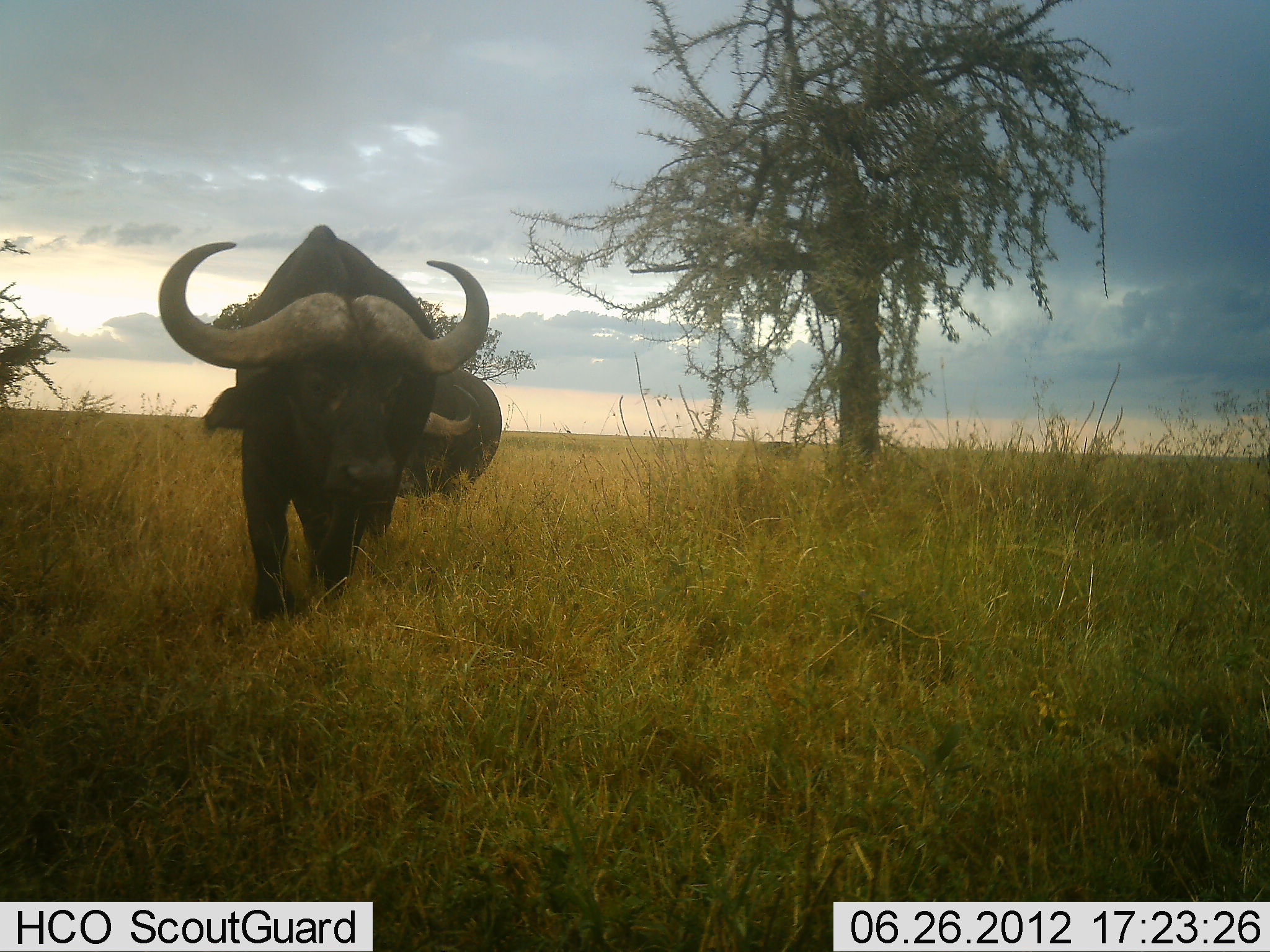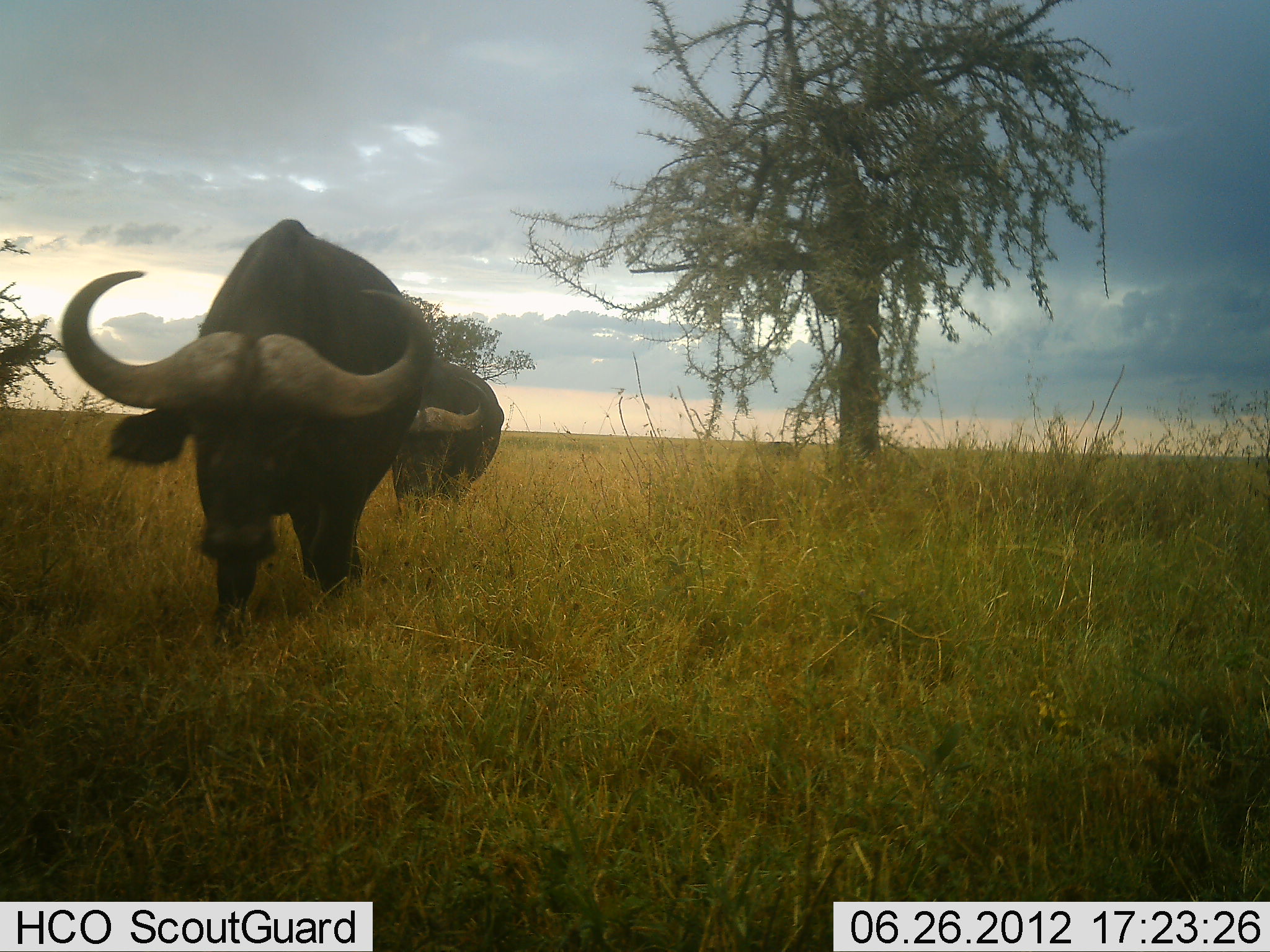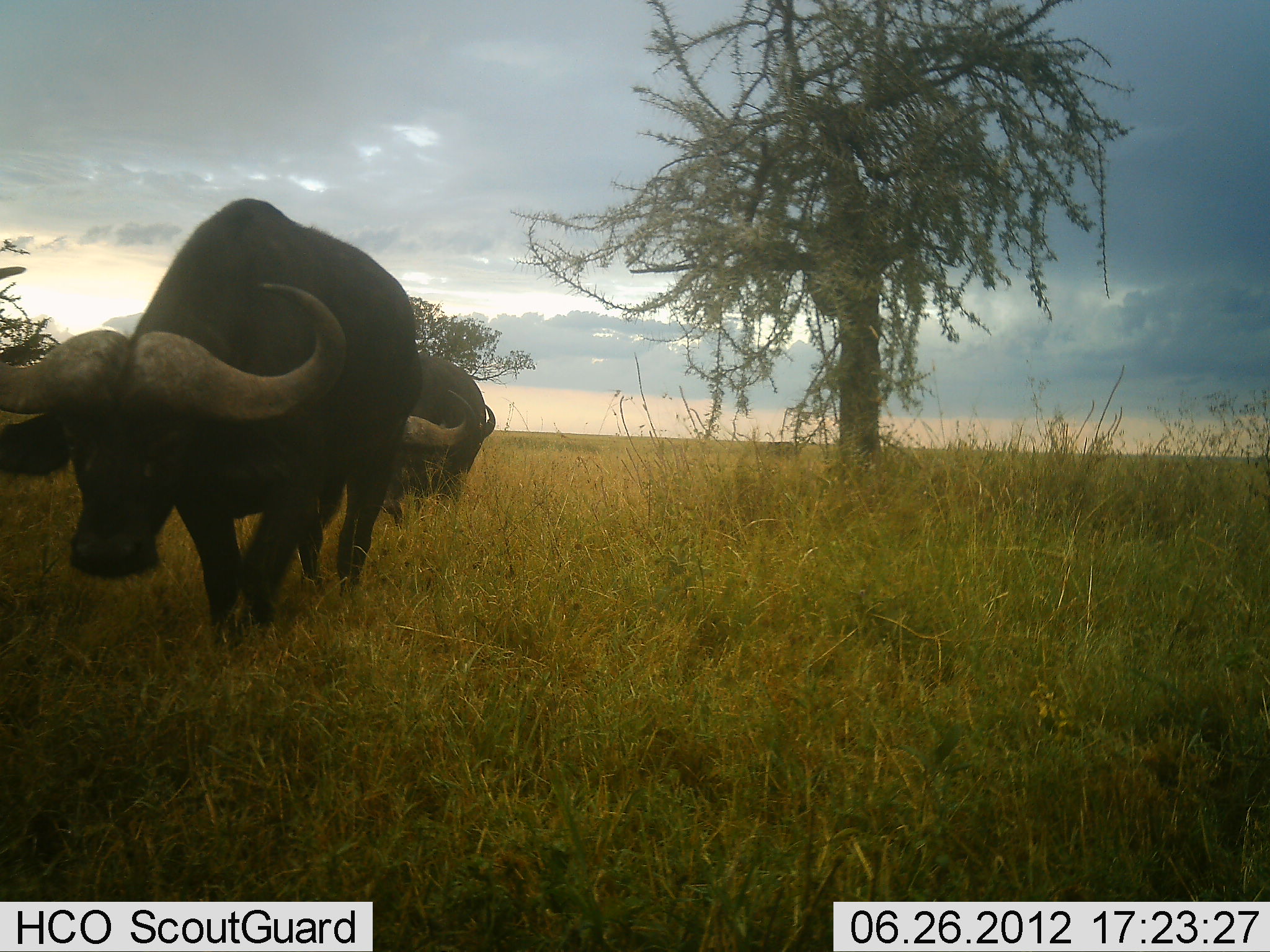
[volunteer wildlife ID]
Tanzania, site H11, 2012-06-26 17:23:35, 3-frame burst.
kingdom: Animalia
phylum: Chordata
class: Mammalia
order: Artiodactyla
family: Bovidae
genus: Syncerus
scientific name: Syncerus caffer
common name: cape buffalo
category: buffalo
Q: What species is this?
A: Buffalo (cape buffalo) (Syncerus caffer).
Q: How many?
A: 2.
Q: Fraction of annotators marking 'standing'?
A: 20%.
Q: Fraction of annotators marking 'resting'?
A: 0%.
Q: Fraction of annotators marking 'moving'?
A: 90%.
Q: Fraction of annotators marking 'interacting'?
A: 0%.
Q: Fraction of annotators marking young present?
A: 0%.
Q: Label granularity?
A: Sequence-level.